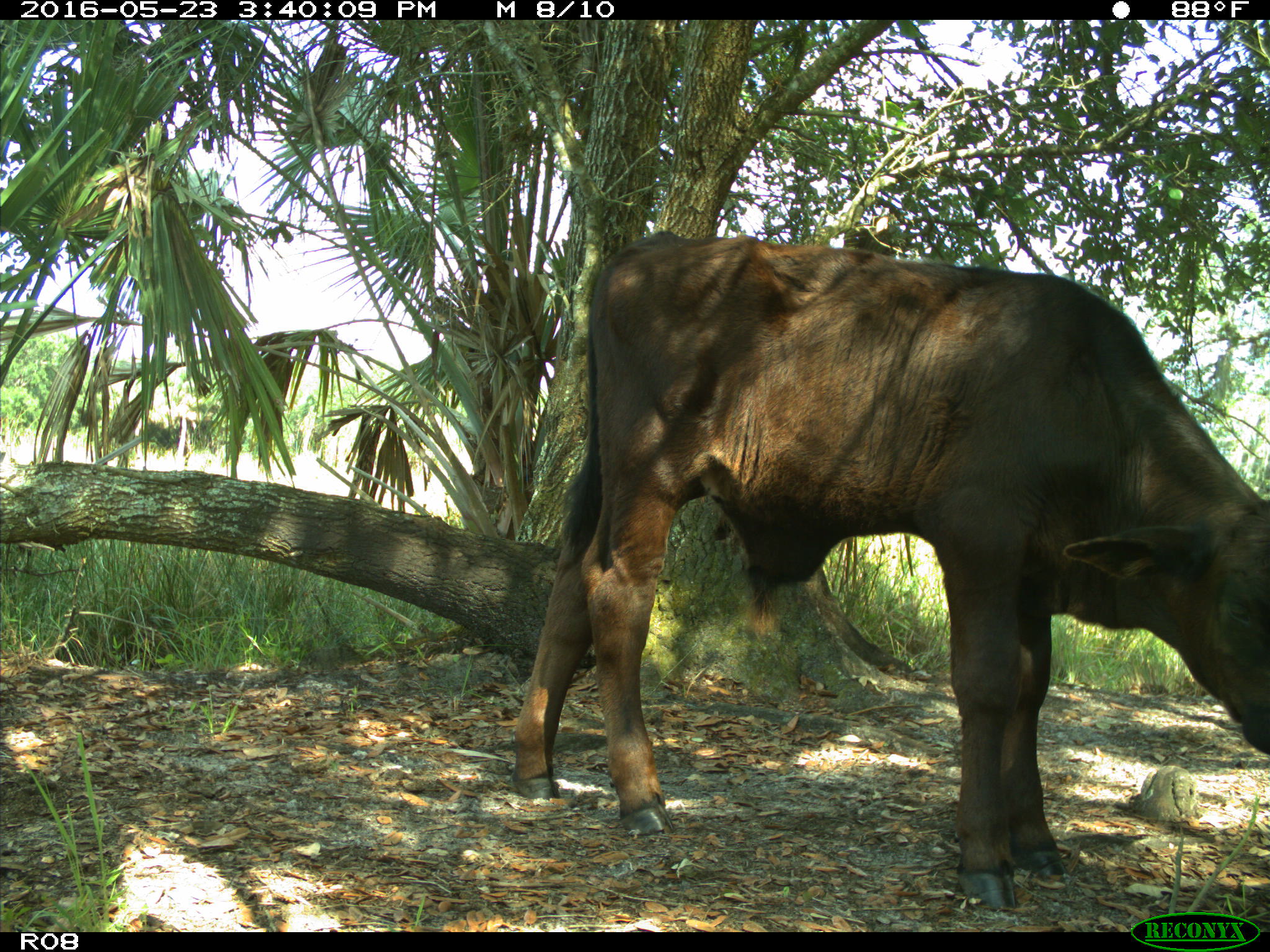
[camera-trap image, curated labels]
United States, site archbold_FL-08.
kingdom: Animalia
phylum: Chordata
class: Mammalia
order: Artiodactyla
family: Bovidae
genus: Bos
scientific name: Bos taurus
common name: domestic cow